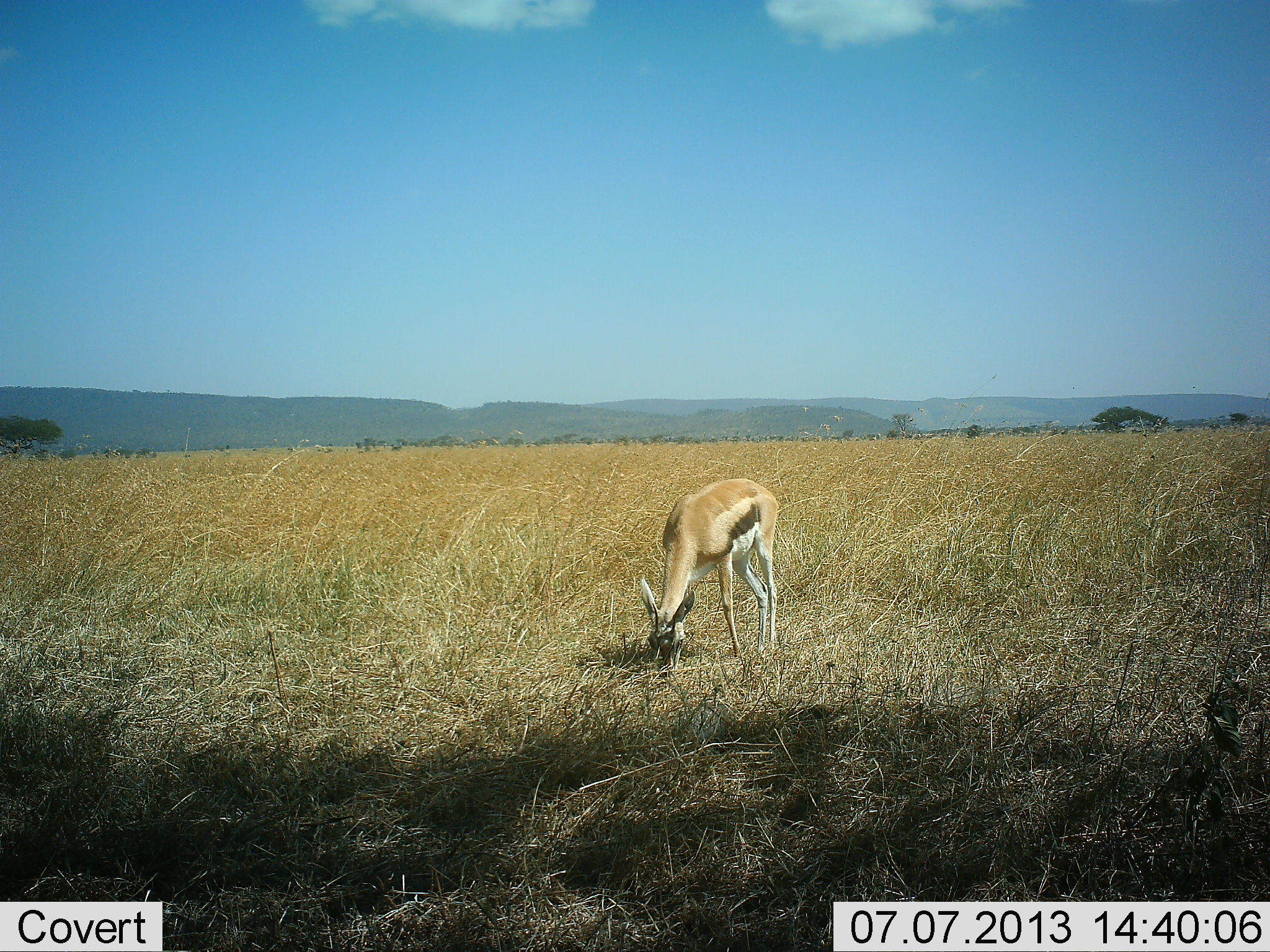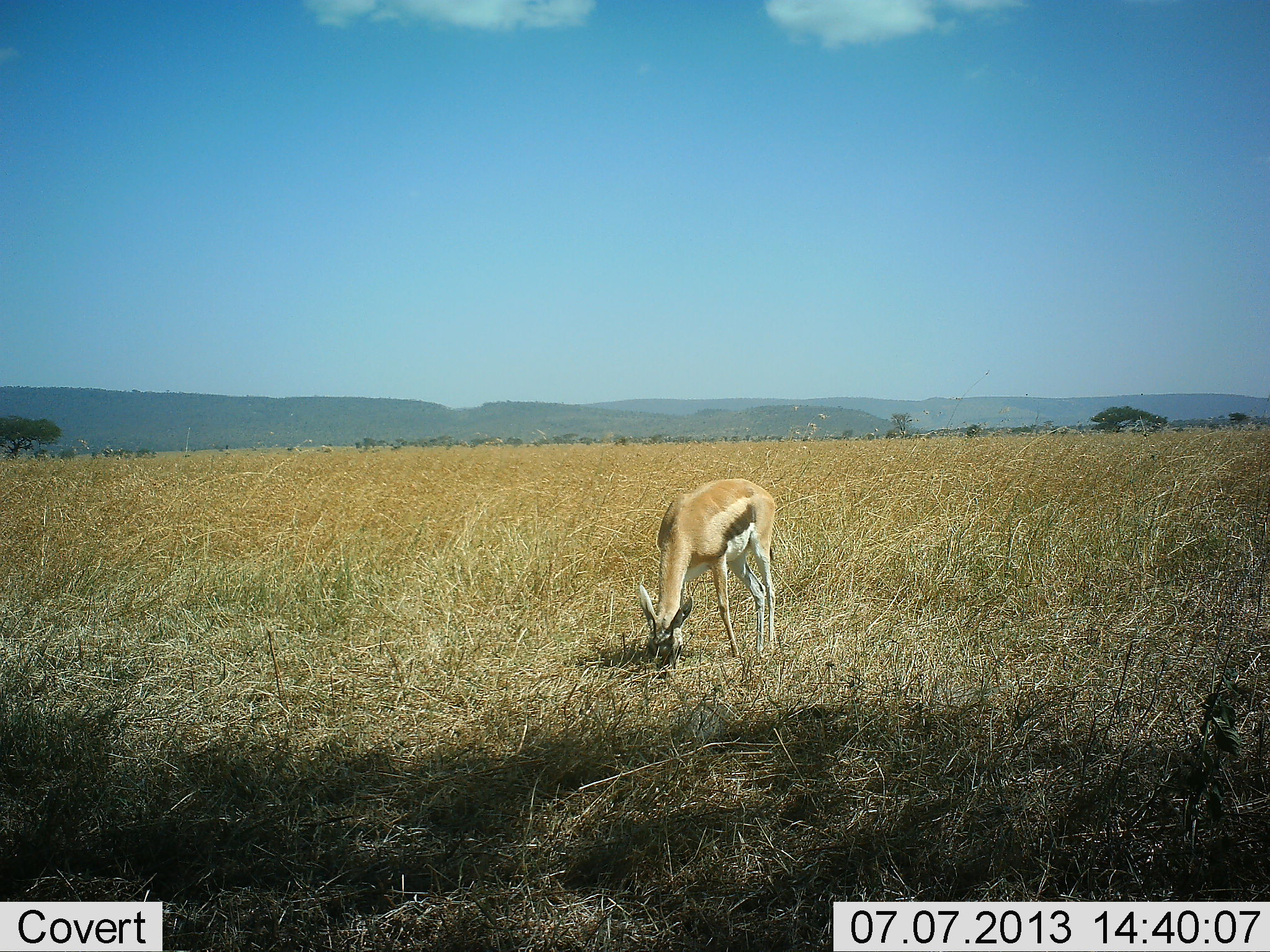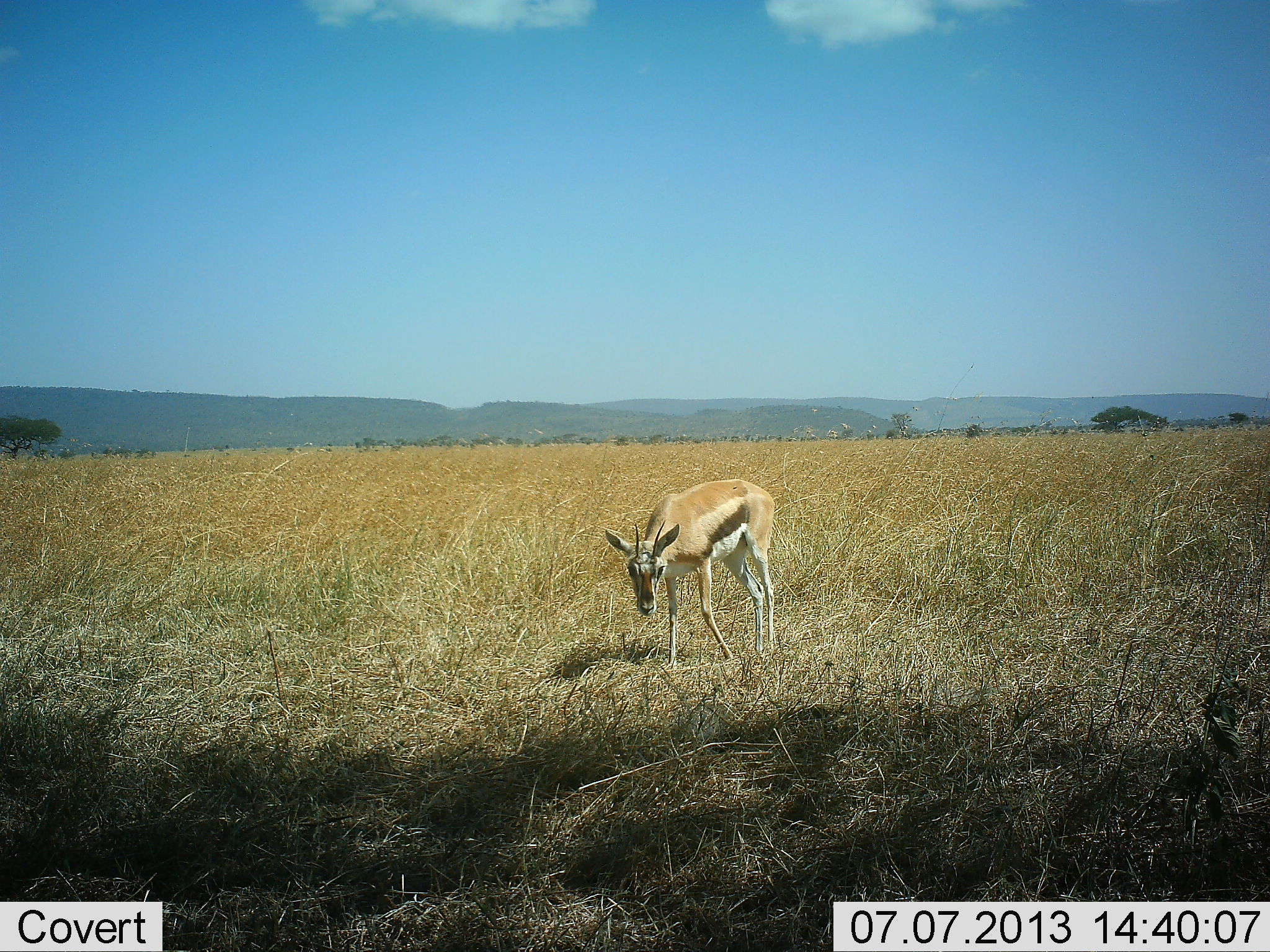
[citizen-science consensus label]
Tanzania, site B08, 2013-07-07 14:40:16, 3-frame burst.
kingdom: Animalia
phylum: Chordata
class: Mammalia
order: Artiodactyla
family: Bovidae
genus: Eudorcas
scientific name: Eudorcas thomsonii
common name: thomson's gazelle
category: gazellethomsons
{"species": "gazellethomsons (thomson's gazelle) (Eudorcas thomsonii)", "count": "1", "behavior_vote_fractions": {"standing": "37%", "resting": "0%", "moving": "4%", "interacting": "0%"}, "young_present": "0%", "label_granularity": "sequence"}